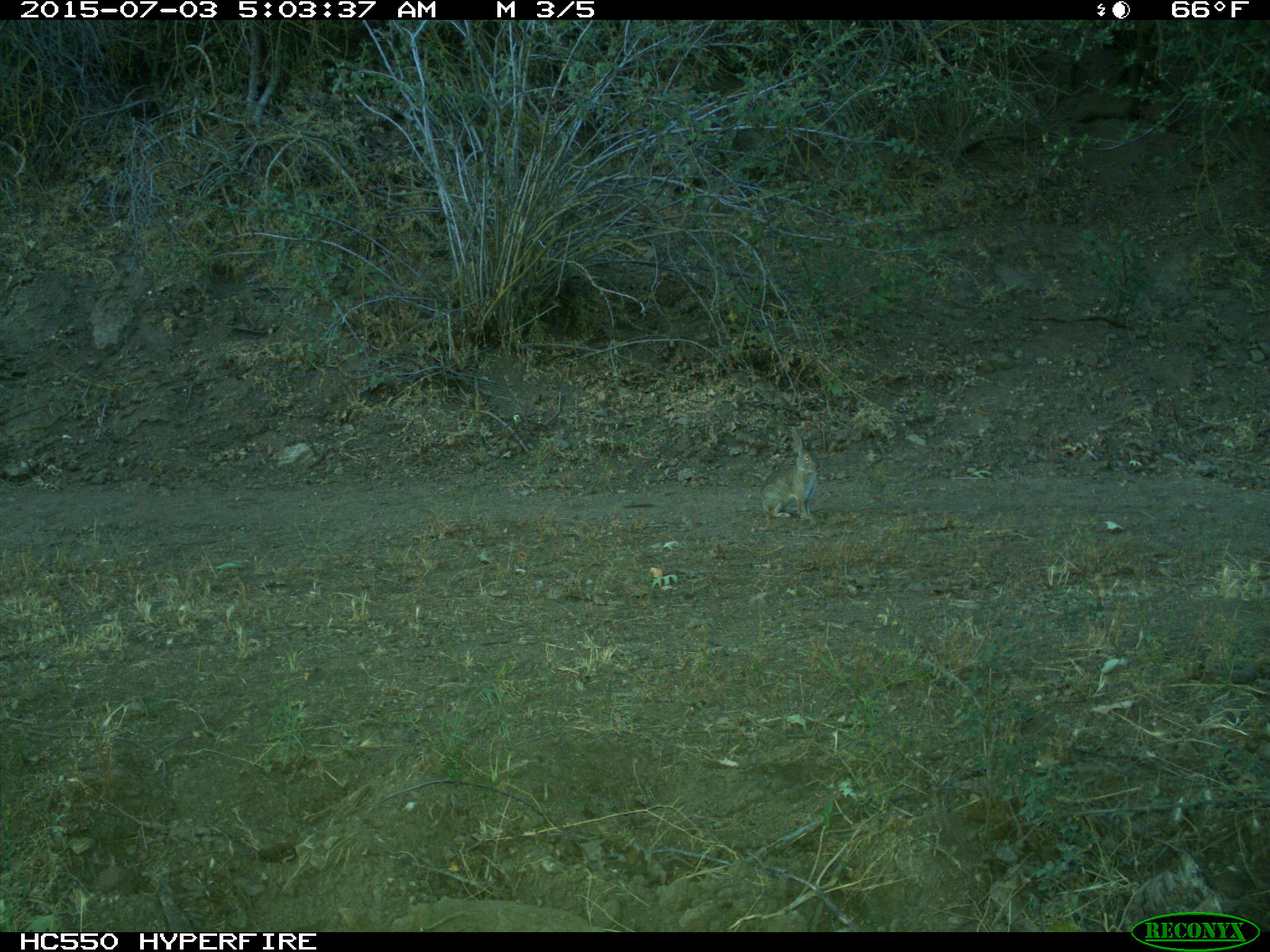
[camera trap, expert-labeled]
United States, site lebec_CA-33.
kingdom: Animalia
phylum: Chordata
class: Mammalia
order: Lagomorpha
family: Leporidae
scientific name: Leporidae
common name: rabbits and hares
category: unidentified rabbit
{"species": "unidentified rabbit (rabbits and hares) (Leporidae)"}